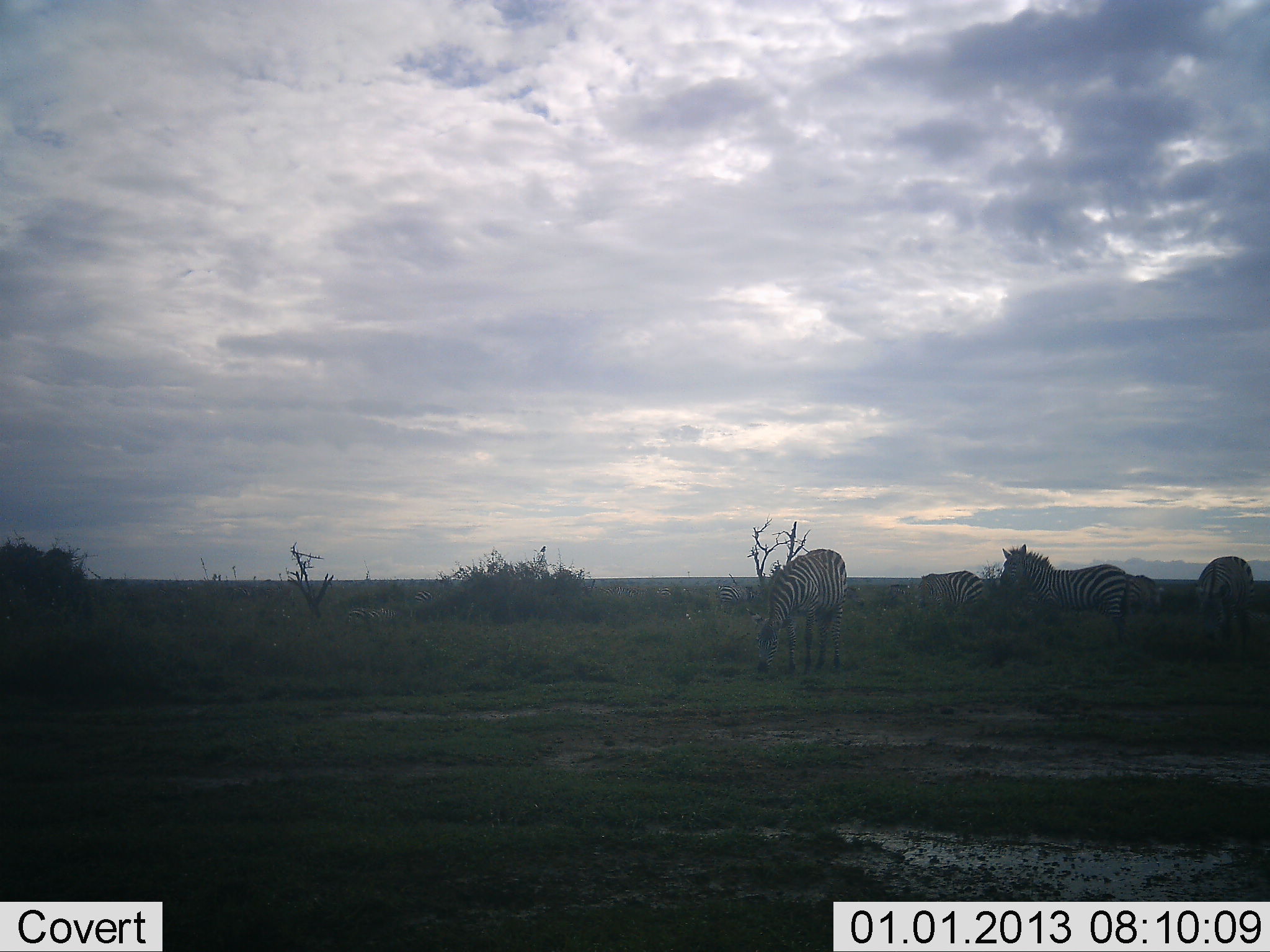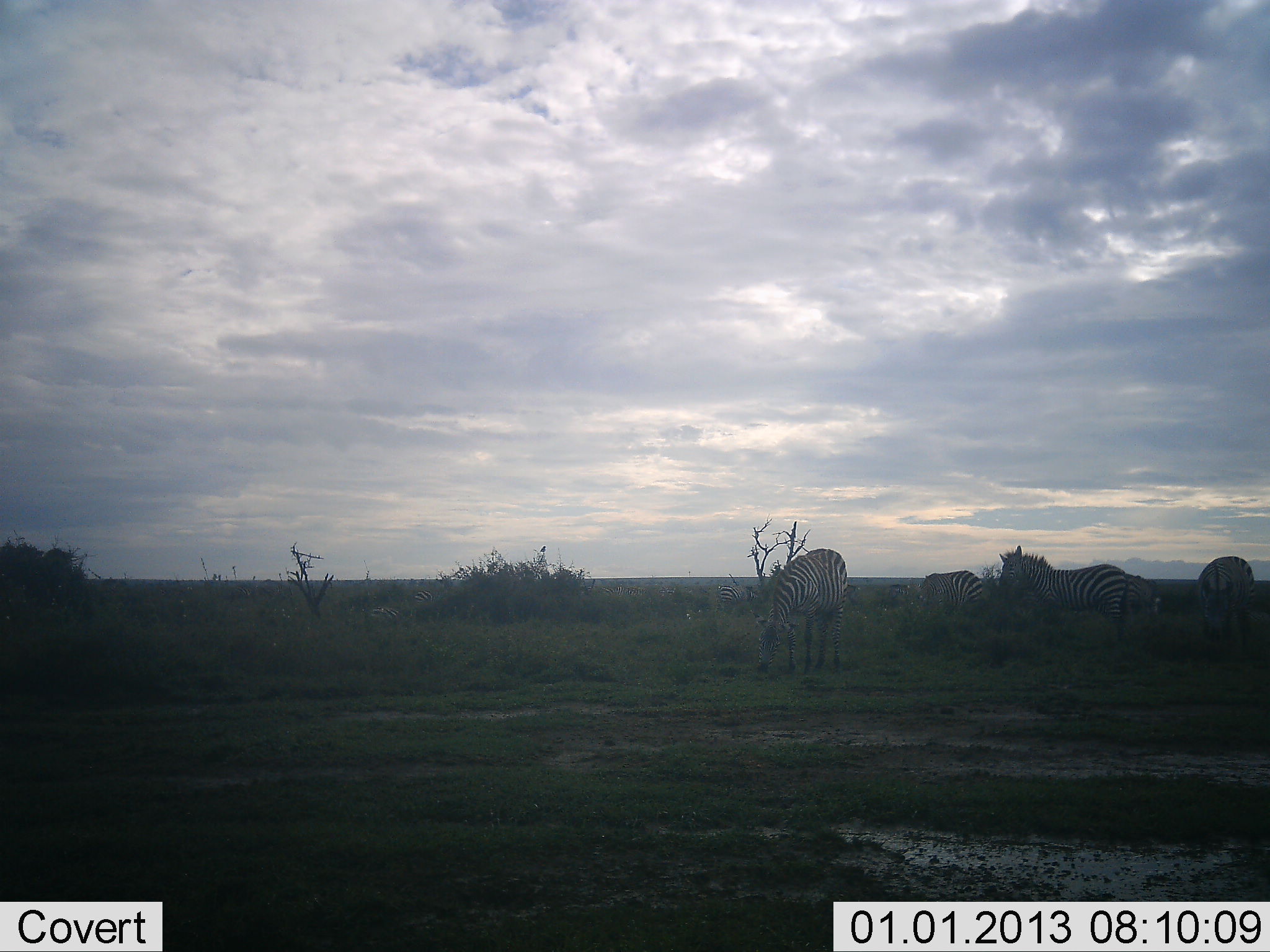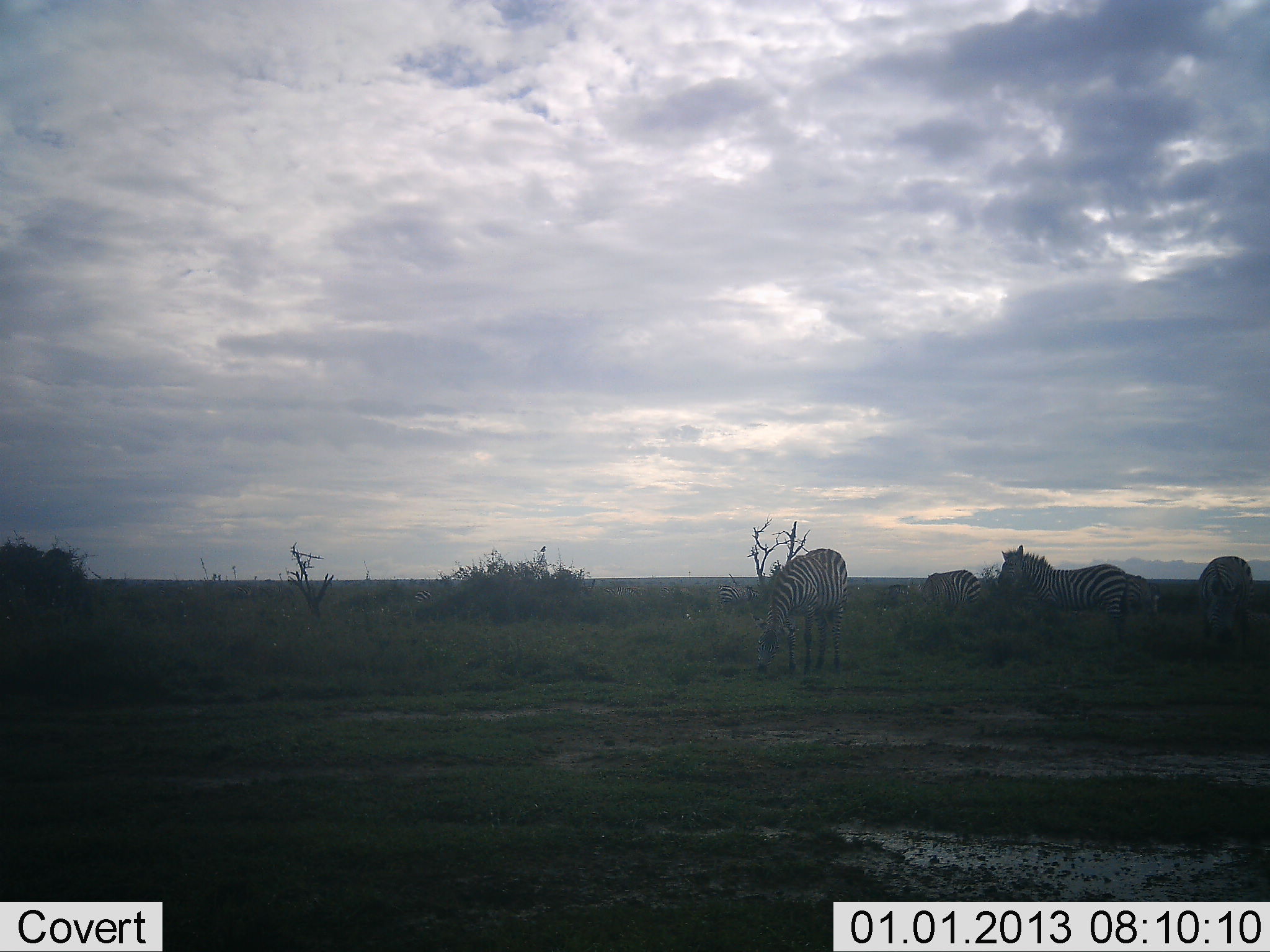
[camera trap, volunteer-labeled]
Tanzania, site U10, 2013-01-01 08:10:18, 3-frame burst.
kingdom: Animalia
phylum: Chordata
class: Mammalia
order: Perissodactyla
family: Equidae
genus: Equus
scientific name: Equus quagga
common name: plains zebra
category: zebra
Zebra (plains zebra) (Equus quagga), count 4. Behavior (volunteer vote fractions): standing 70%, resting 10%, moving 0%, interacting 0%. Young present (vote fraction): 0%. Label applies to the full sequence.